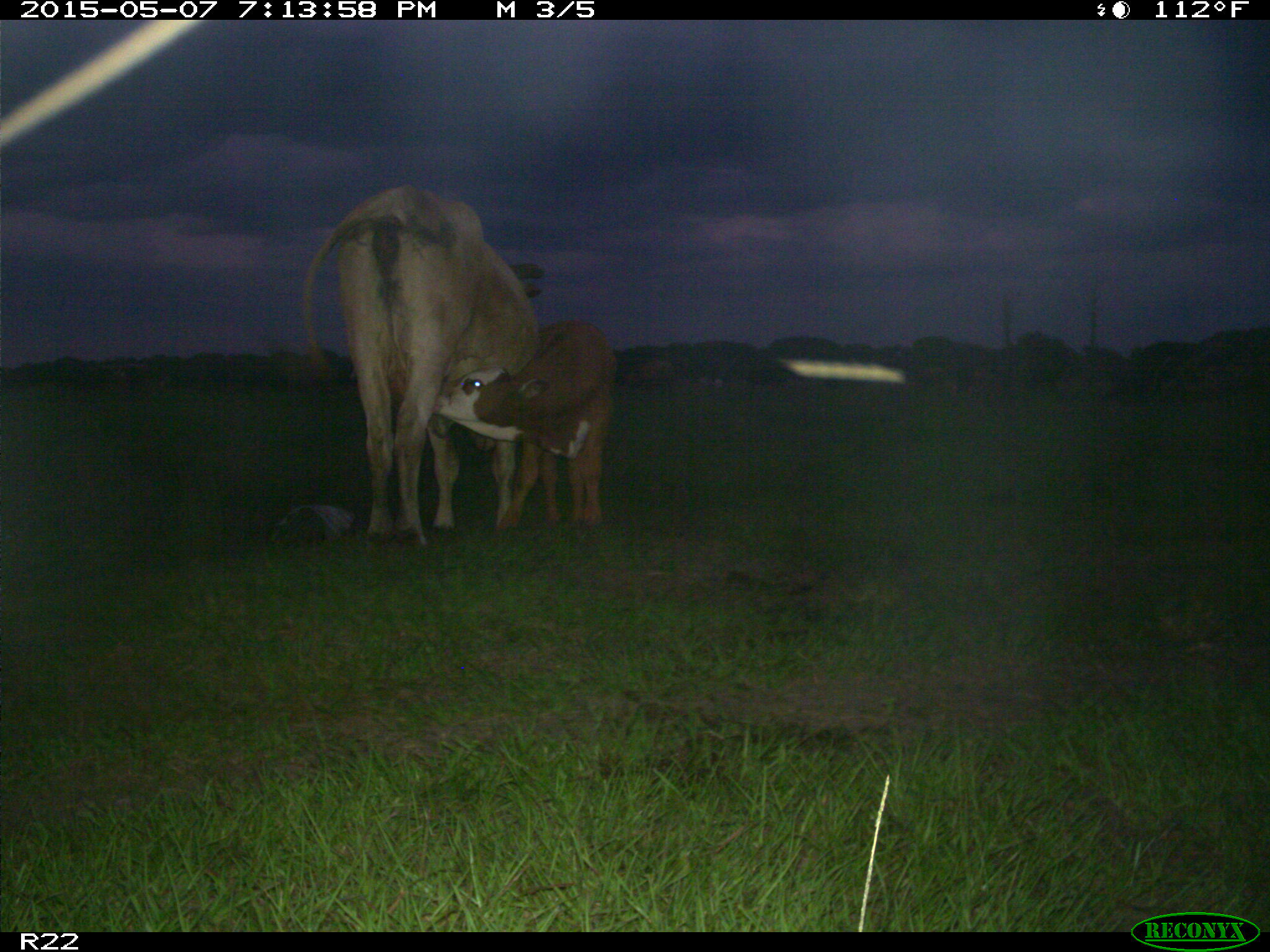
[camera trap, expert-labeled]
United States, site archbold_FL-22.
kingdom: Animalia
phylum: Chordata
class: Mammalia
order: Artiodactyla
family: Bovidae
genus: Bos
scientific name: Bos taurus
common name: domestic cow